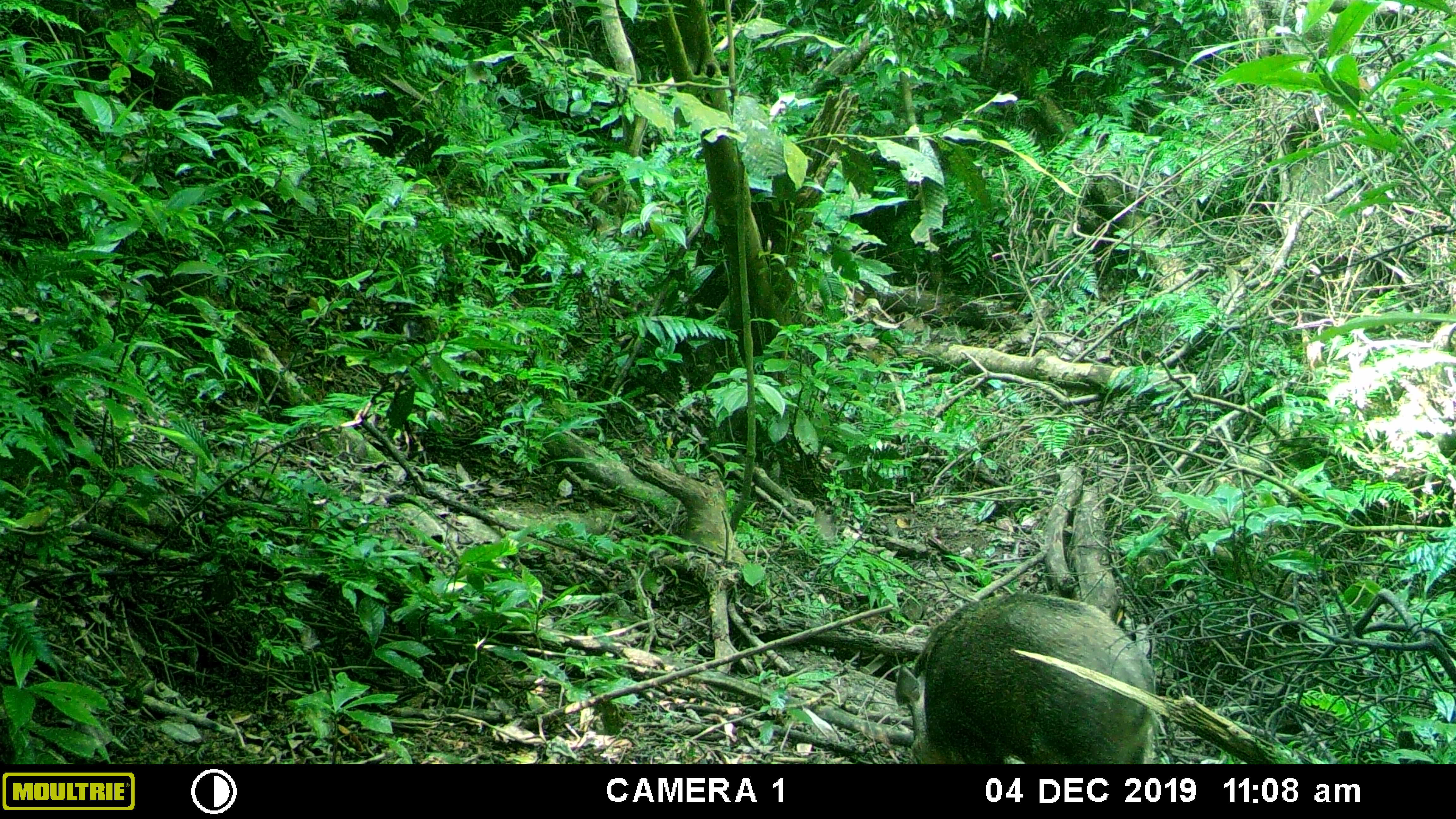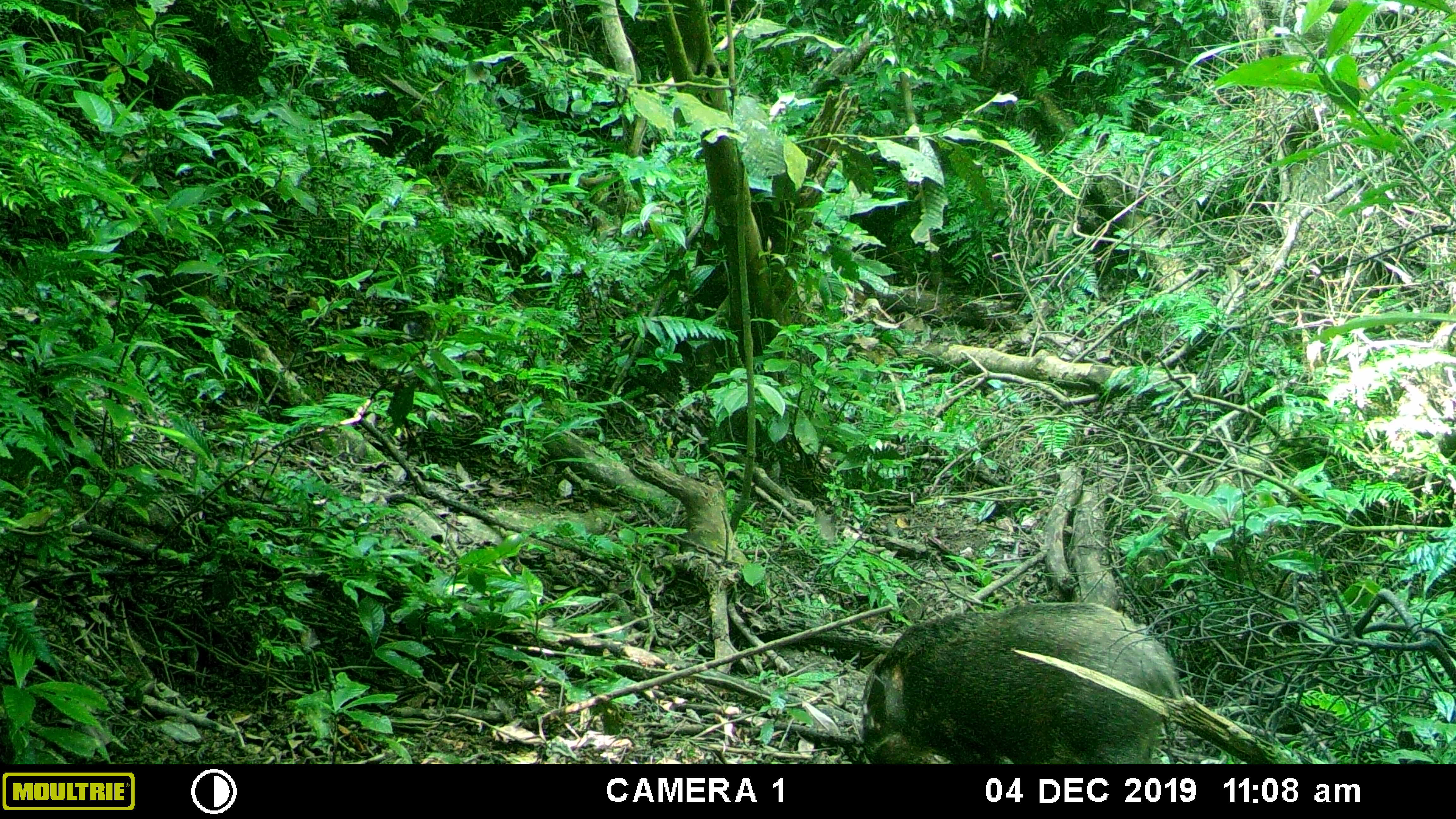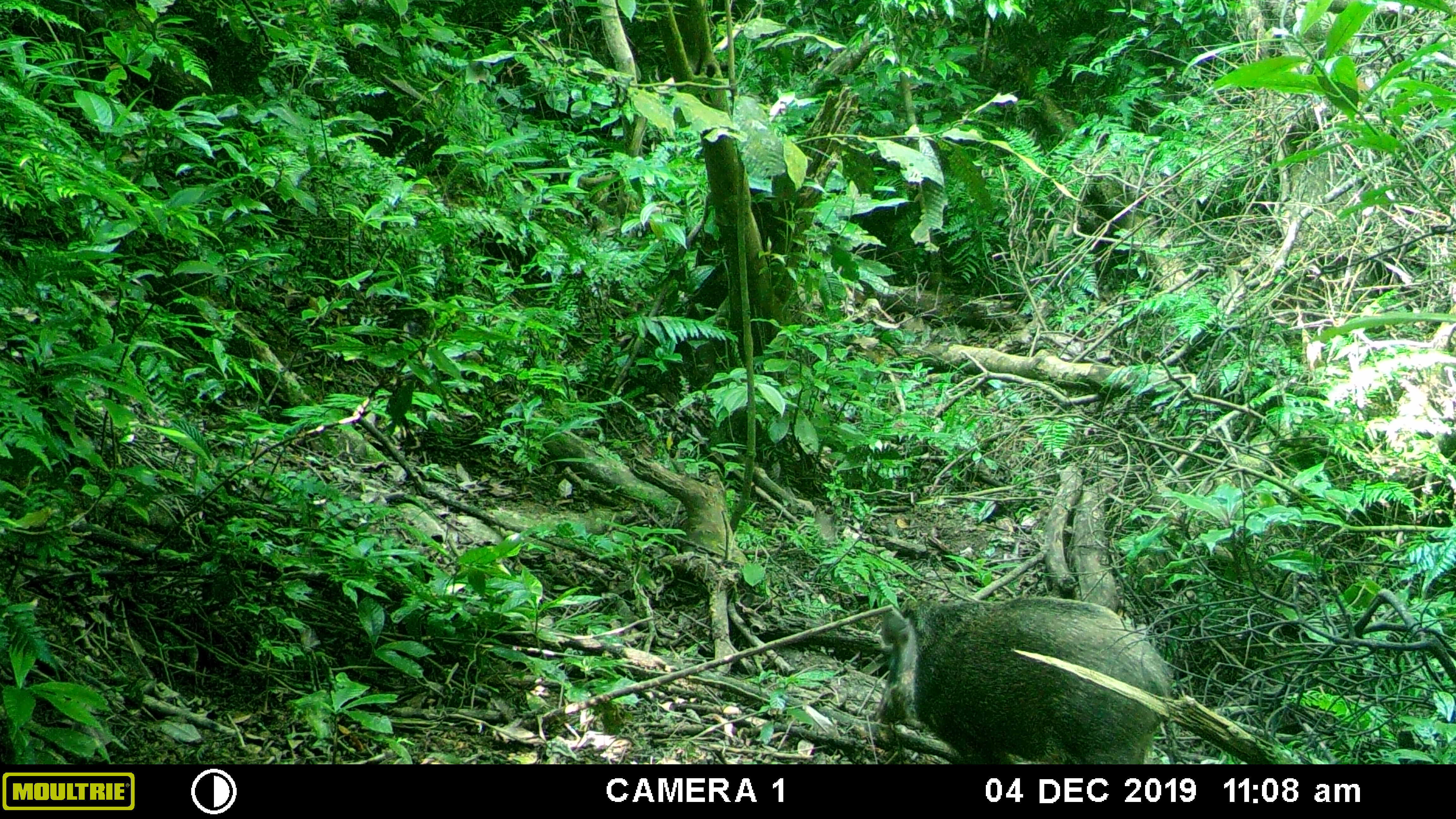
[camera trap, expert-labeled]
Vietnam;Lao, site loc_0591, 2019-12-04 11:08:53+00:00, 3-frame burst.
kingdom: Animalia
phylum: Chordata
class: Mammalia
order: Artiodactyla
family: Suidae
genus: Sus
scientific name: Sus scrofa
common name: eurasian wild pig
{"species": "eurasian wild pig (Sus scrofa)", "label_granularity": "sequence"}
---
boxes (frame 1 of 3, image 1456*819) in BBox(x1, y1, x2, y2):
eurasian wild pig: BBox(894, 591, 1160, 764)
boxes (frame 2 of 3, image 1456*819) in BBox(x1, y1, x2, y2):
eurasian wild pig: BBox(857, 601, 1182, 762)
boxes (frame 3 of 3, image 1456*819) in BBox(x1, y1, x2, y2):
eurasian wild pig: BBox(874, 595, 1172, 764)